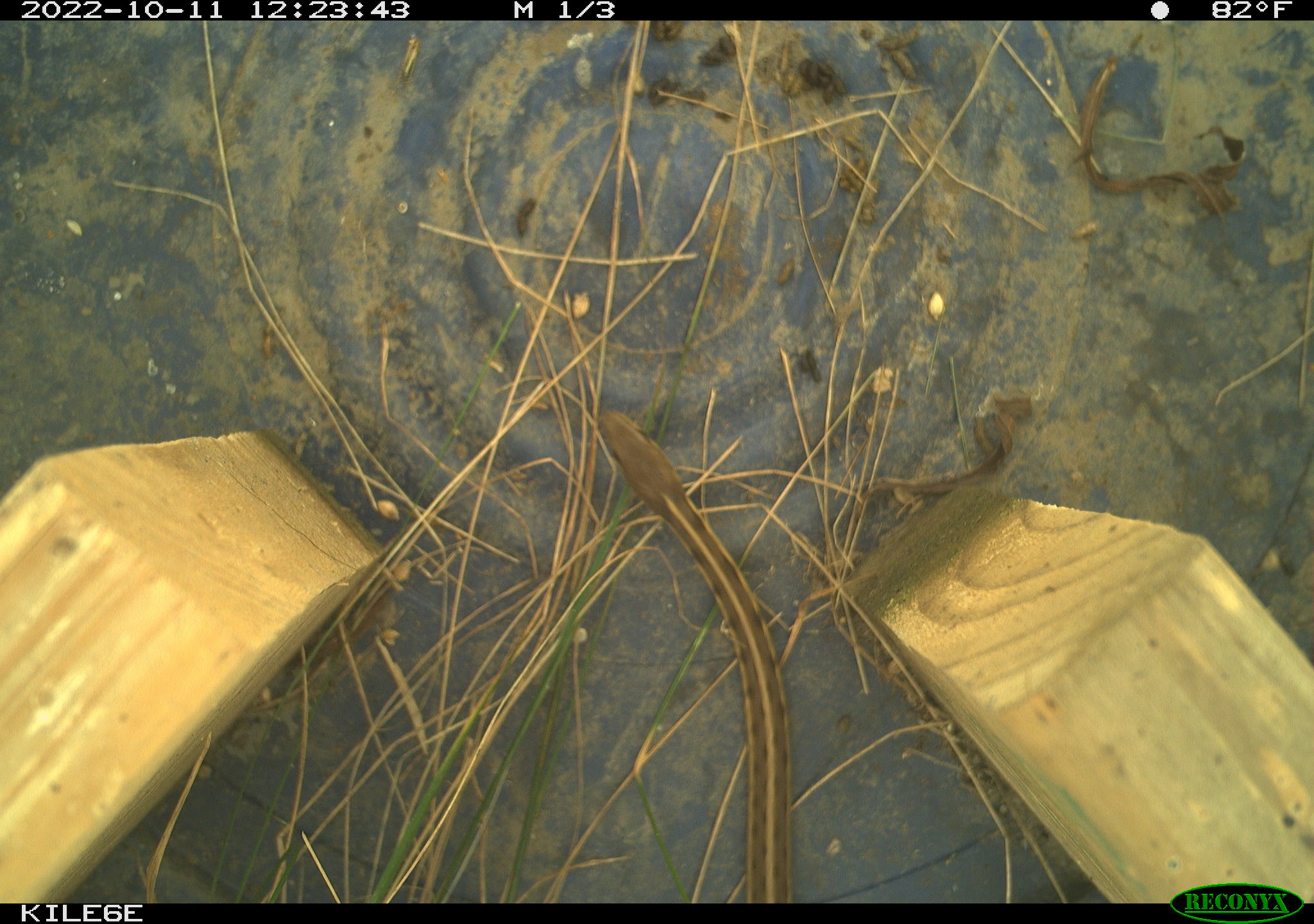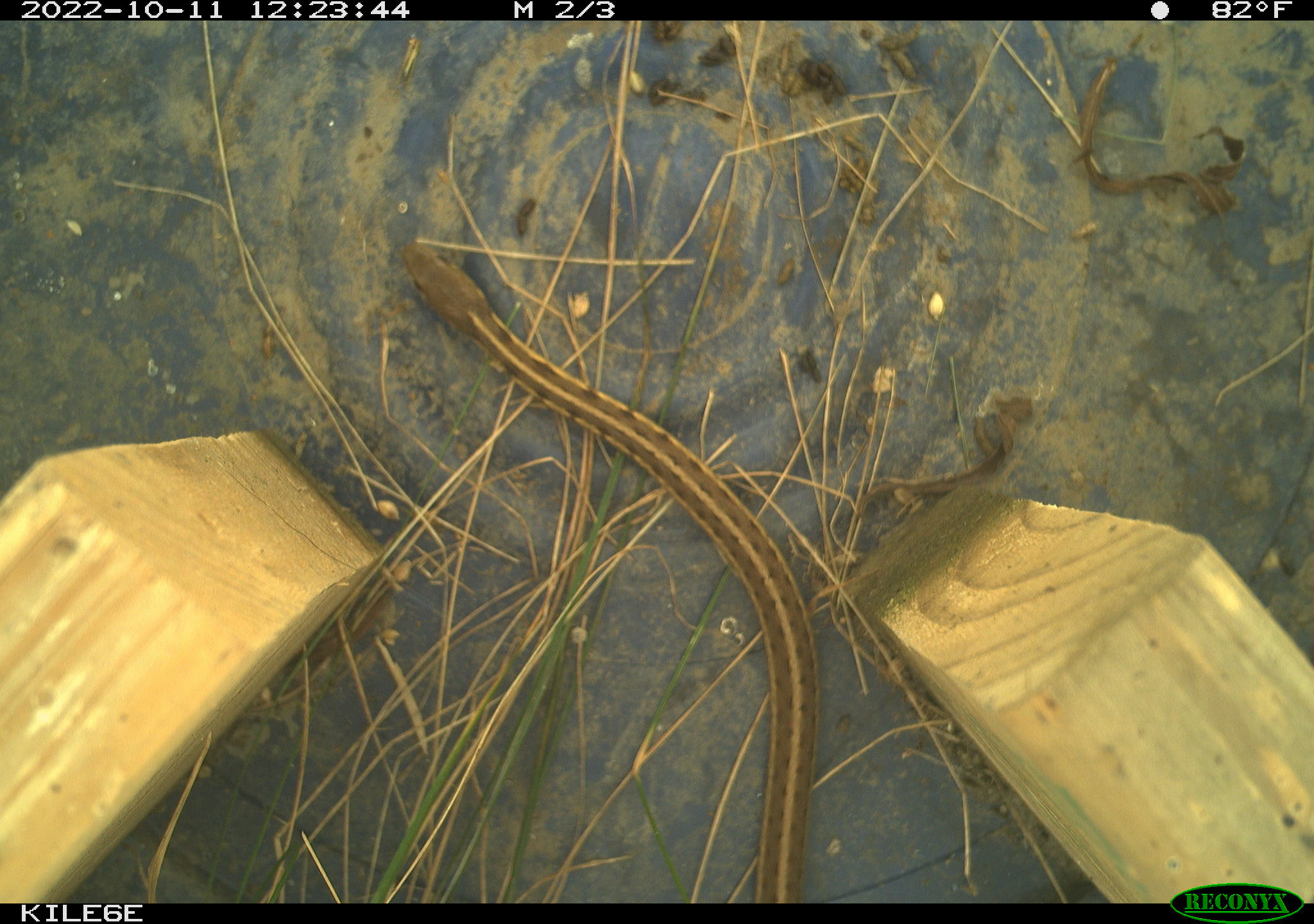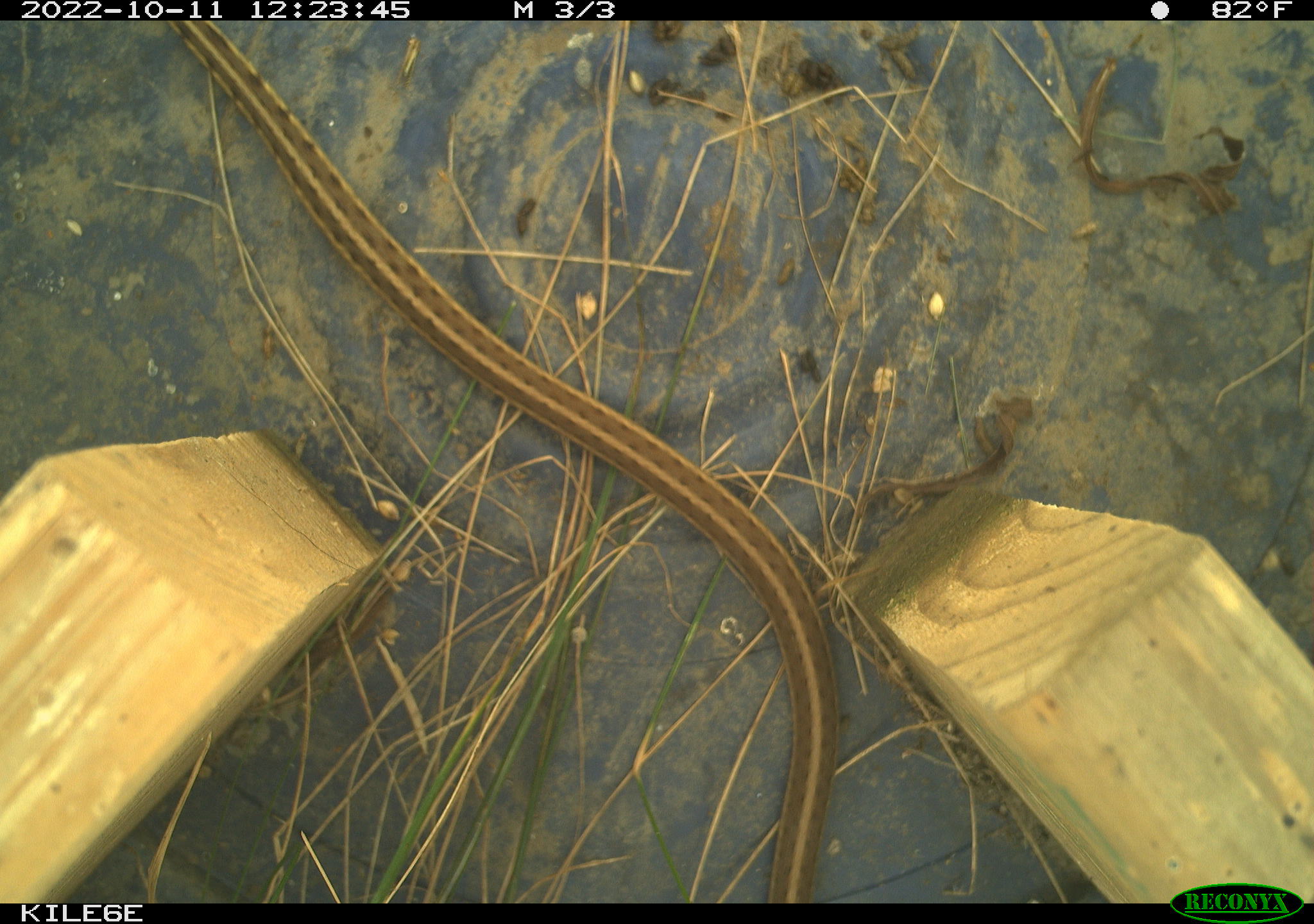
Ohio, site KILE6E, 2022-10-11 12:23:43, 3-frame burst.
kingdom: Animalia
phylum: Chordata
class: Reptilia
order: Squamata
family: Colubridae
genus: Thamnophis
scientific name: Thamnophis sirtalis sirtalis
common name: eastern gartersnake